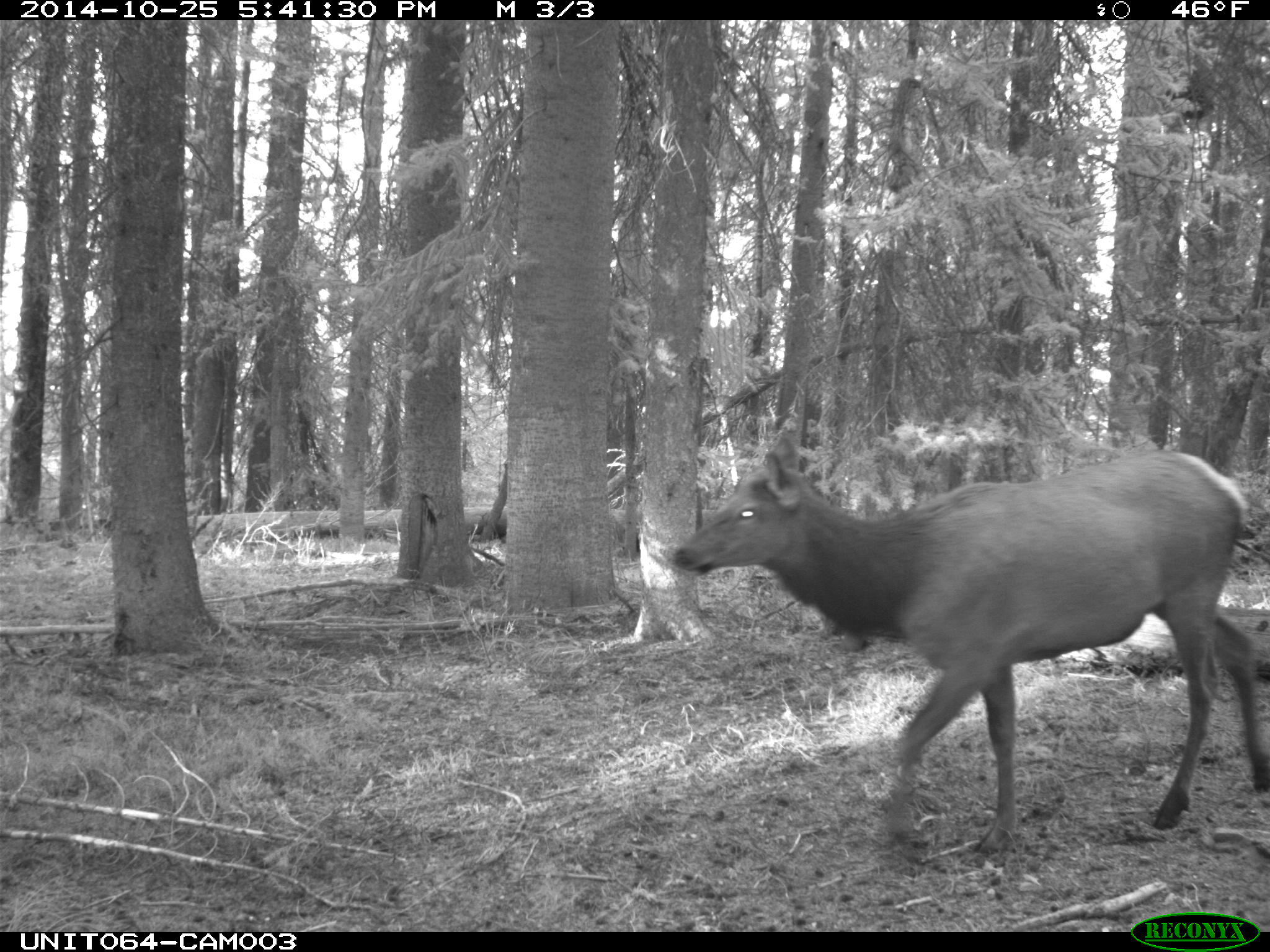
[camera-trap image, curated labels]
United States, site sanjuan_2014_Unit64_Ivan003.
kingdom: Animalia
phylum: Chordata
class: Mammalia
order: Artiodactyla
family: Cervidae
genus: Cervus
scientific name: Cervus elaphus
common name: red deer